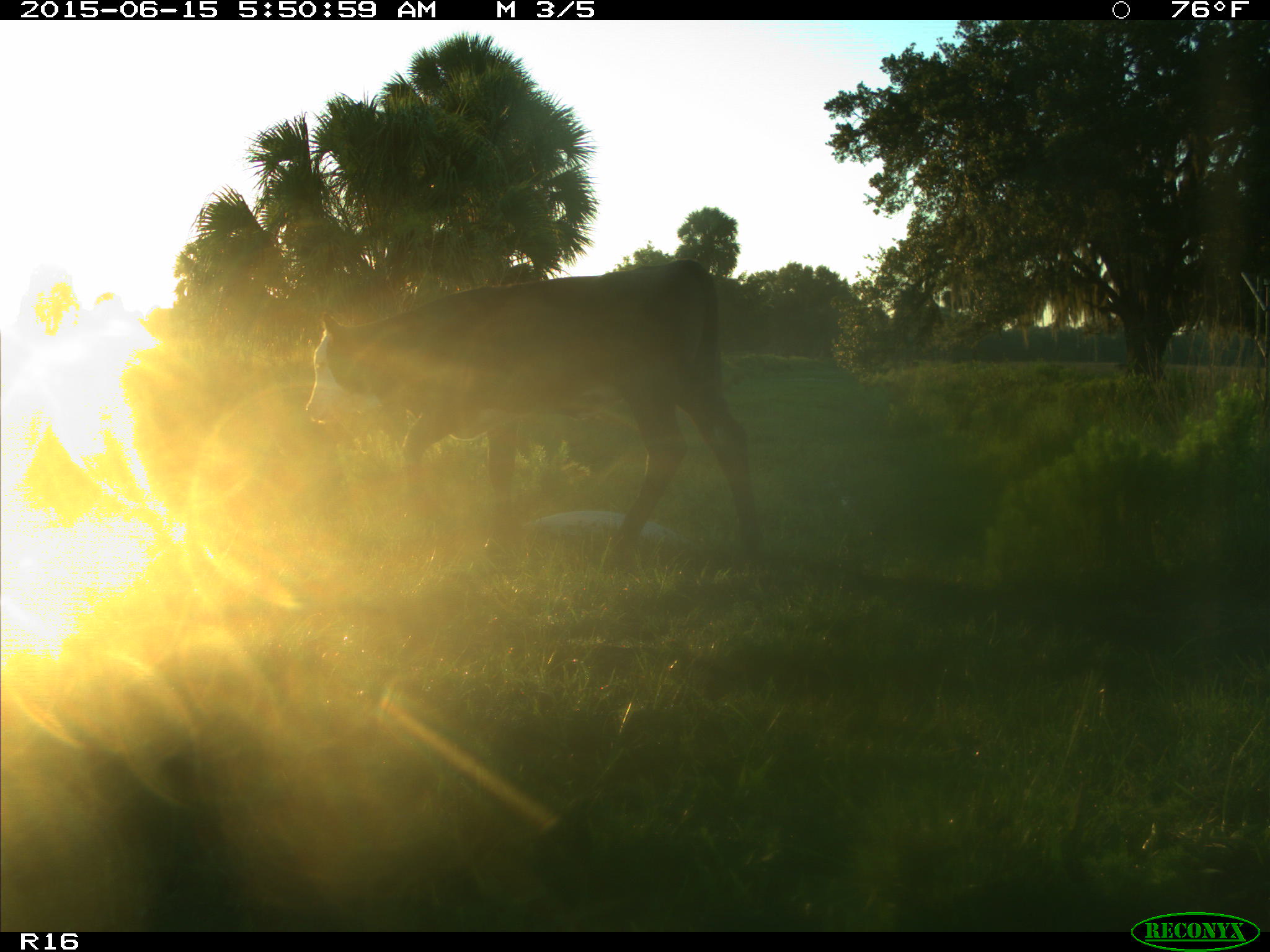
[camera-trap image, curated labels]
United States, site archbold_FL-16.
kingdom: Animalia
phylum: Chordata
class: Mammalia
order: Artiodactyla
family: Bovidae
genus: Bos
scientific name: Bos taurus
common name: domestic cow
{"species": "Bos taurus (domestic cow)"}